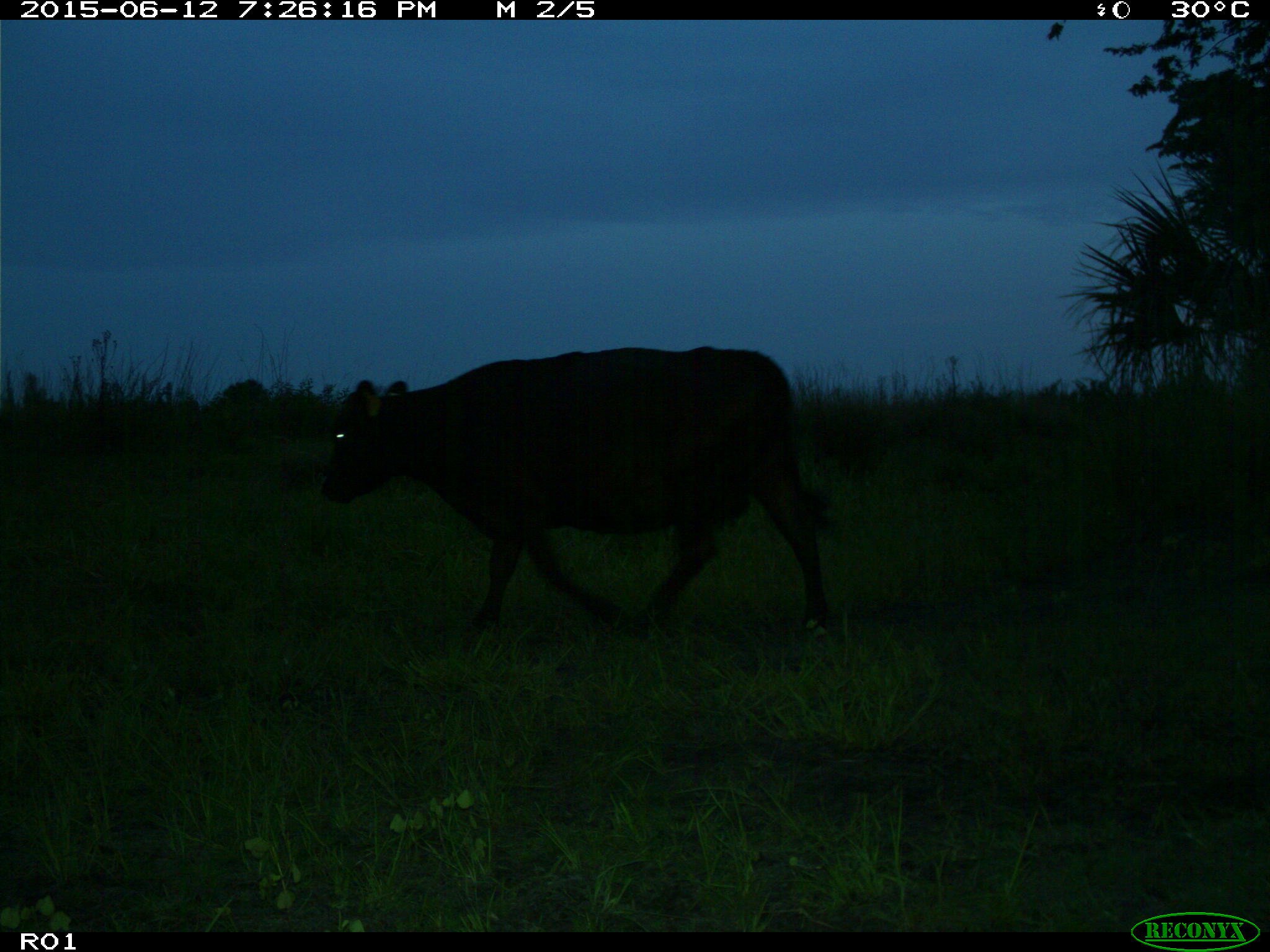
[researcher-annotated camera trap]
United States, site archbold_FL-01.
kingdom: Animalia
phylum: Chordata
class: Mammalia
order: Artiodactyla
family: Bovidae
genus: Bos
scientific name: Bos taurus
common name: domestic cow